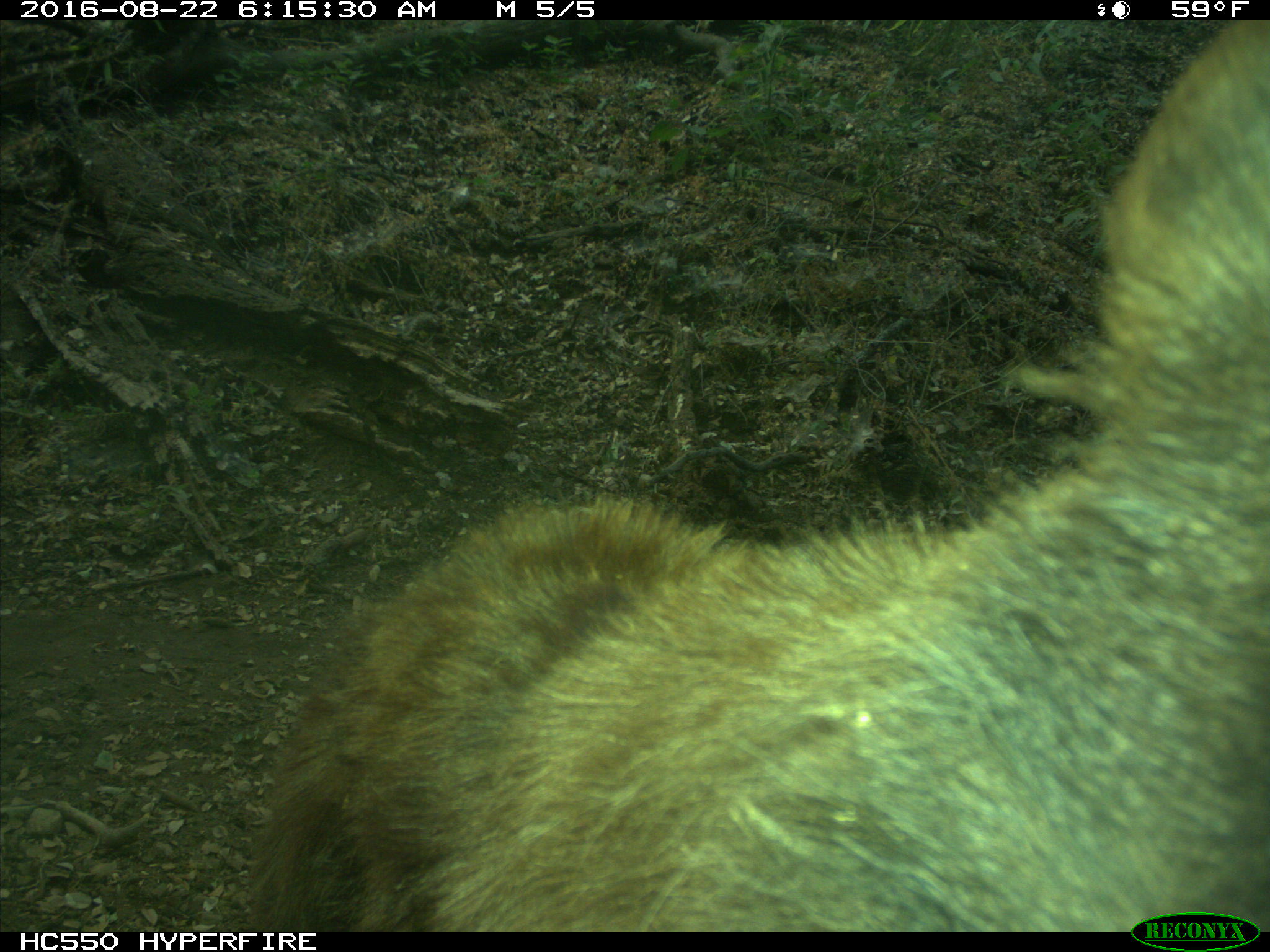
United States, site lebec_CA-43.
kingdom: Animalia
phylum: Chordata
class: Mammalia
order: Carnivora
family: Ursidae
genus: Ursus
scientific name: Ursus americanus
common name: american black bear